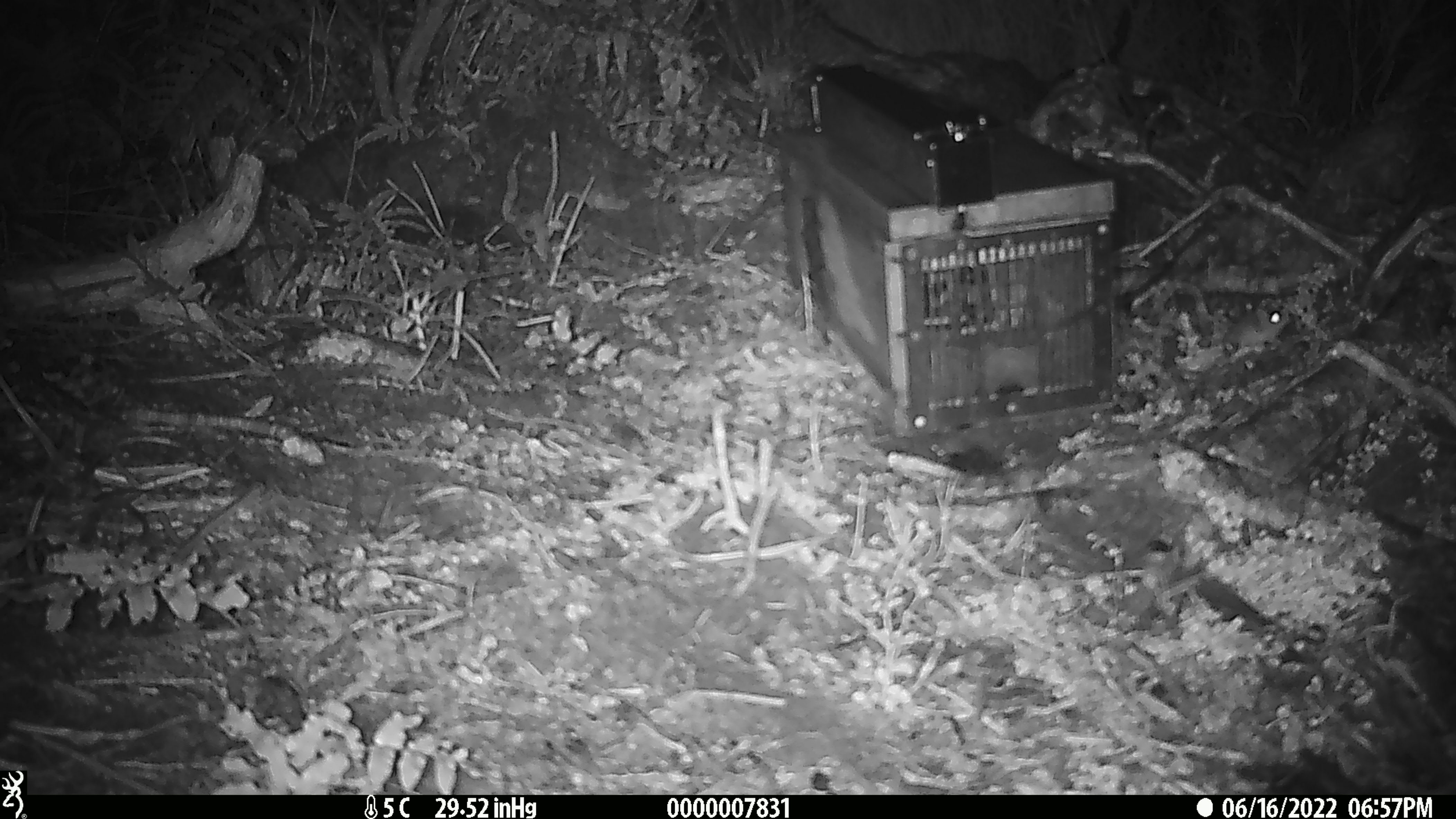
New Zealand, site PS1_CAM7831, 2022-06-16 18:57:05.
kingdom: Animalia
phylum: Chordata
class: Mammalia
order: Rodentia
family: Muridae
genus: Mus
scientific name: Mus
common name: mouse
Mouse (Mus).